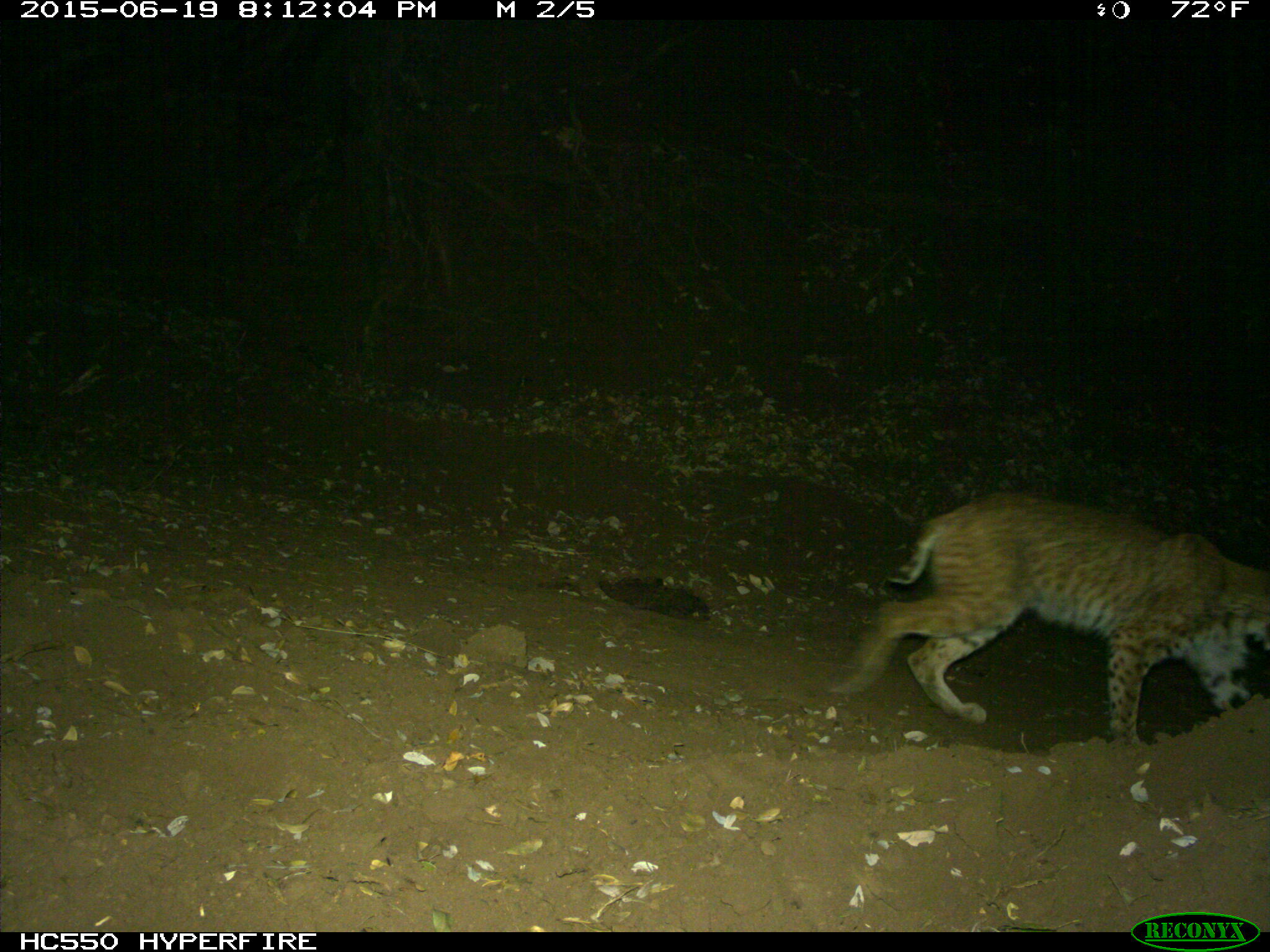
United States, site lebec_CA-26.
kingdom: Animalia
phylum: Chordata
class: Mammalia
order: Carnivora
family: Felidae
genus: Lynx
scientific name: Lynx rufus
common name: bobcat